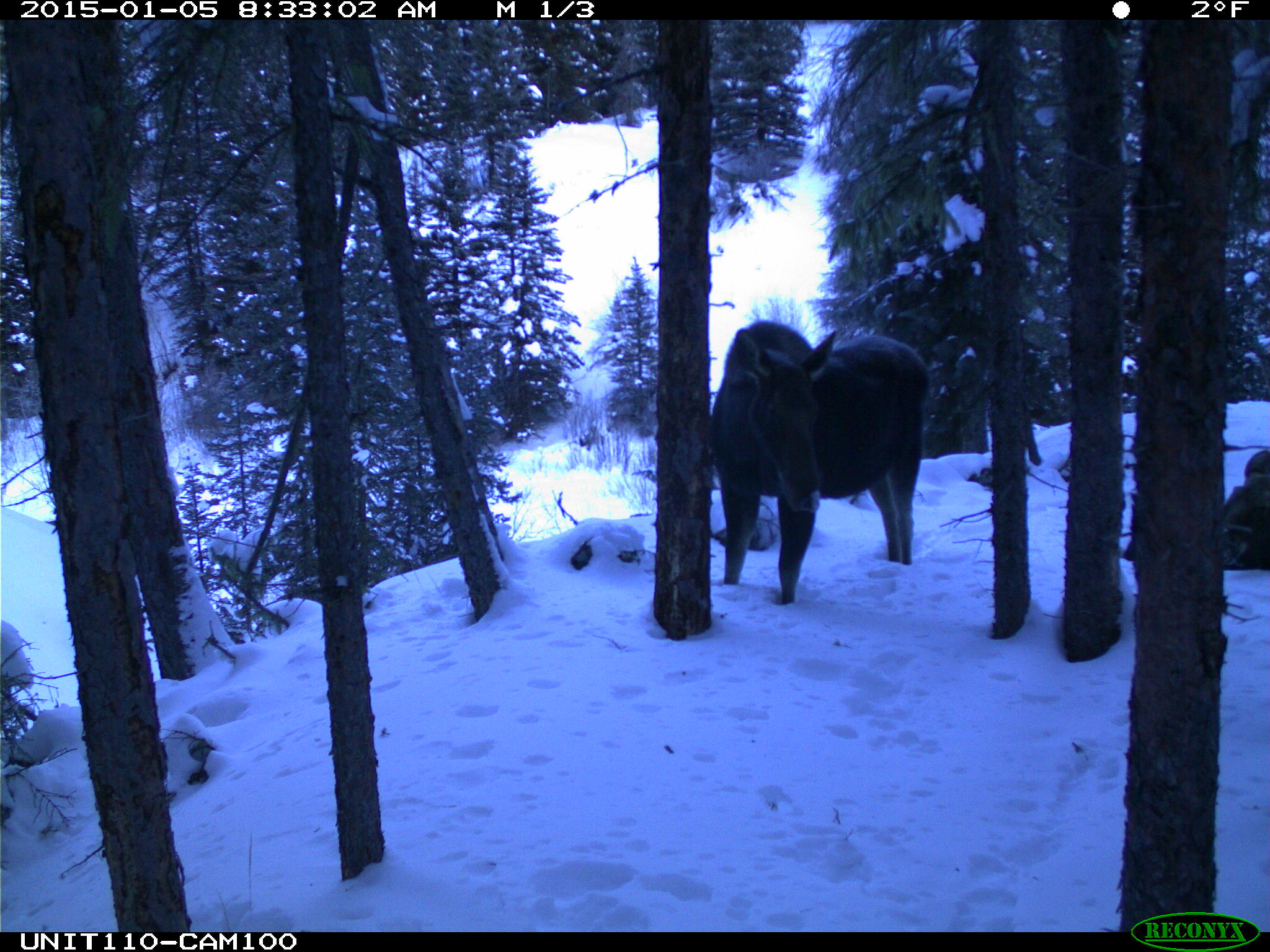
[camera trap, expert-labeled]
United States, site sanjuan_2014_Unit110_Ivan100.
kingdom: Animalia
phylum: Chordata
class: Mammalia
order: Artiodactyla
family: Cervidae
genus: Alces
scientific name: Alces alces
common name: moose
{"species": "Alces alces (moose)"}